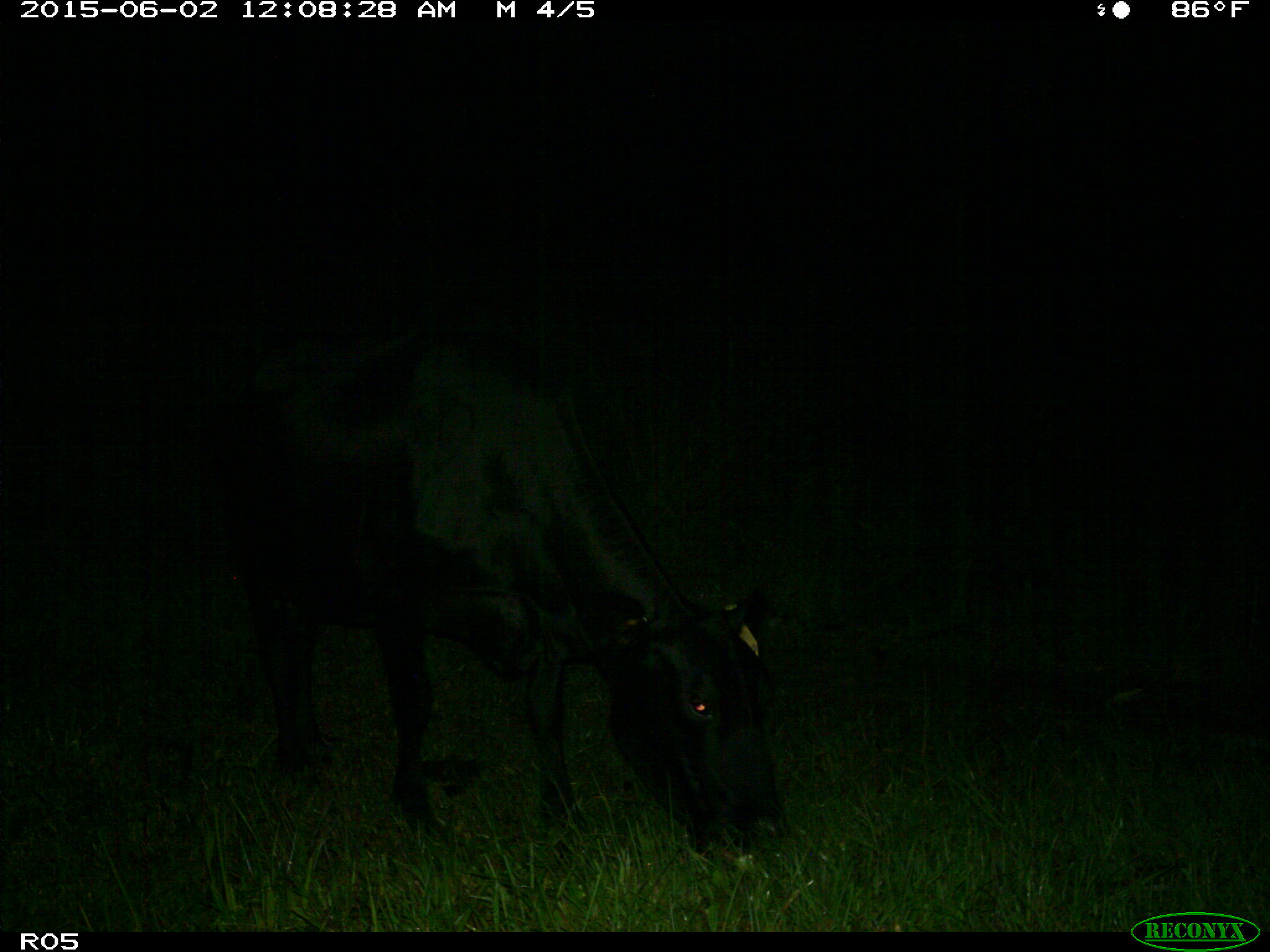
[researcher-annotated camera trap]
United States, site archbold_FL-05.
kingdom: Animalia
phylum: Chordata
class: Mammalia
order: Artiodactyla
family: Bovidae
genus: Bos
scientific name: Bos taurus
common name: domestic cow